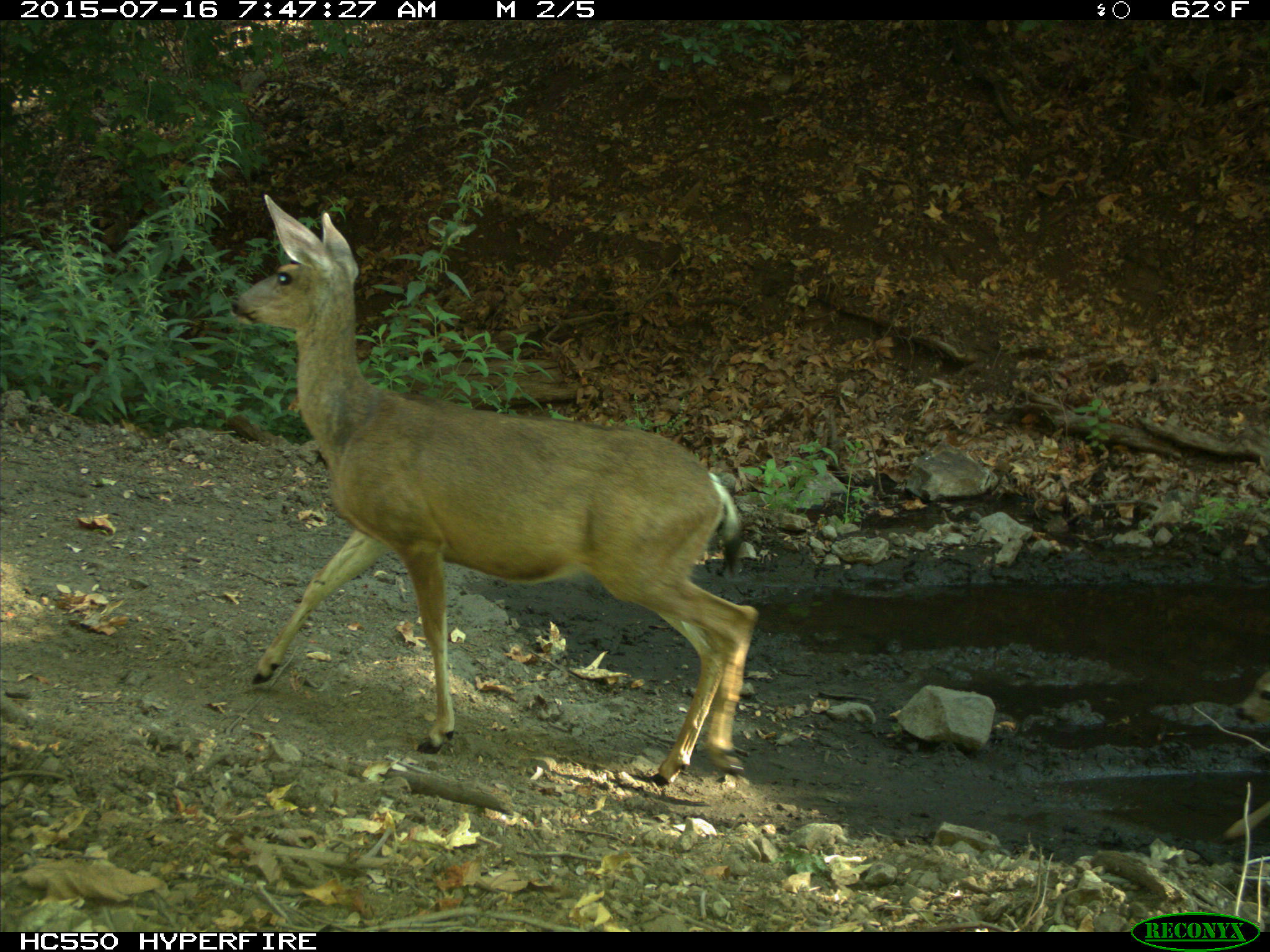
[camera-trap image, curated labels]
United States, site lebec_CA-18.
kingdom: Animalia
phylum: Chordata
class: Mammalia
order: Artiodactyla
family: Cervidae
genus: Odocoileus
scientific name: Odocoileus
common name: deer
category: unidentified deer